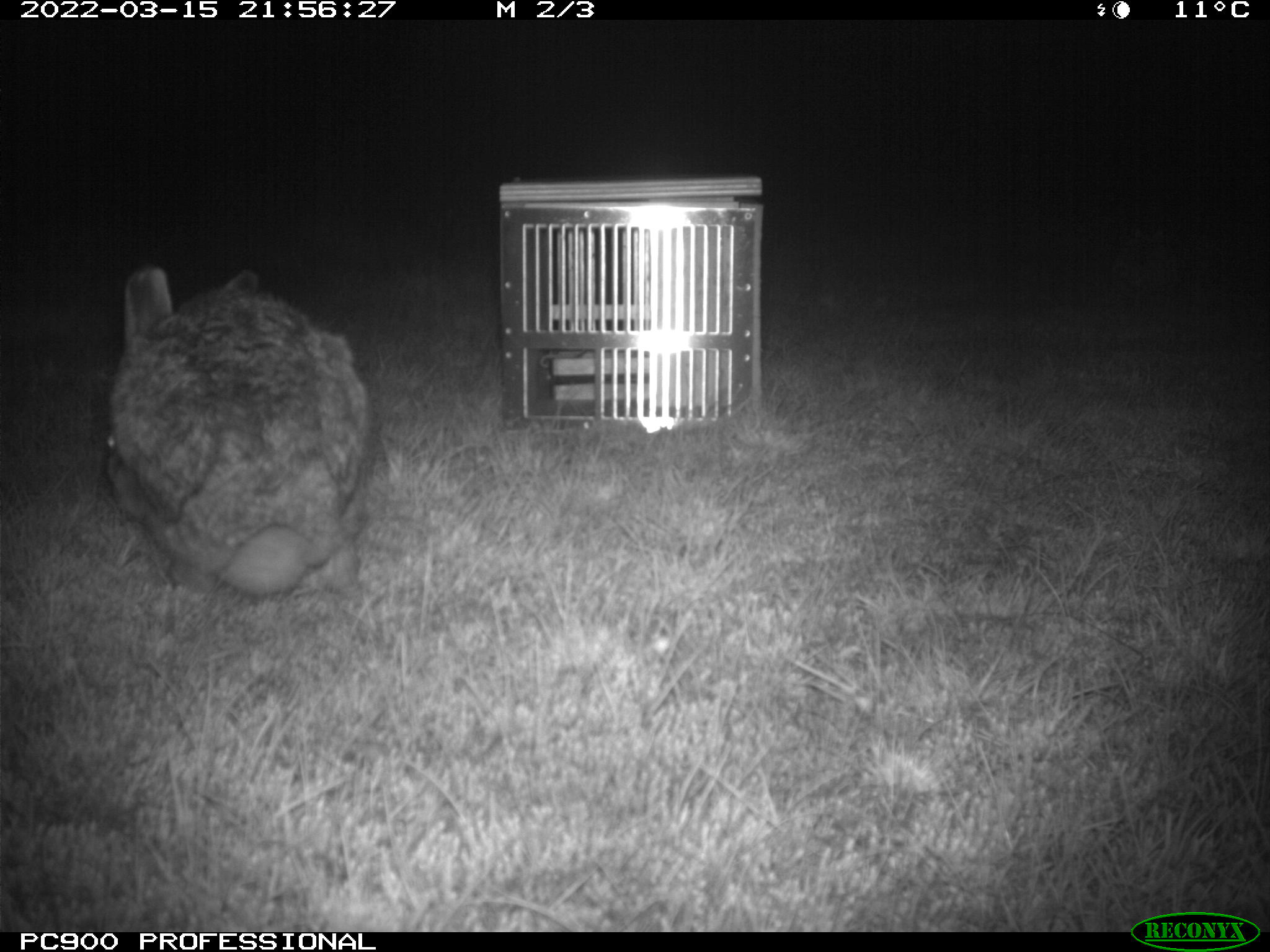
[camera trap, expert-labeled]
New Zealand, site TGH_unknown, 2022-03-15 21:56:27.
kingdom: Animalia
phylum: Chordata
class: Mammalia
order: Lagomorpha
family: Leporidae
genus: Lepus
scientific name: Lepus europaeus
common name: brown hare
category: hare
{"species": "hare (brown hare) (Lepus europaeus)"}